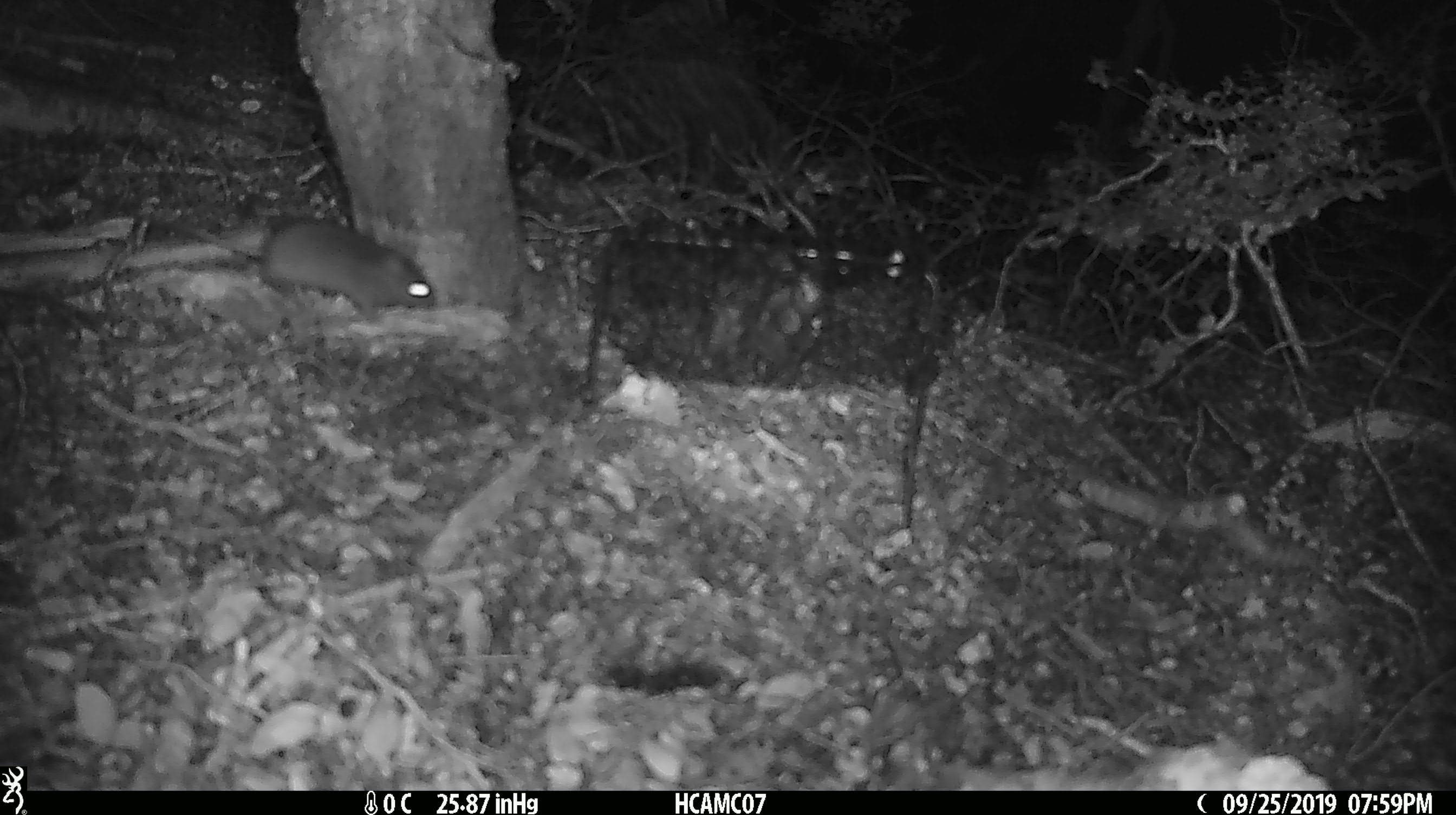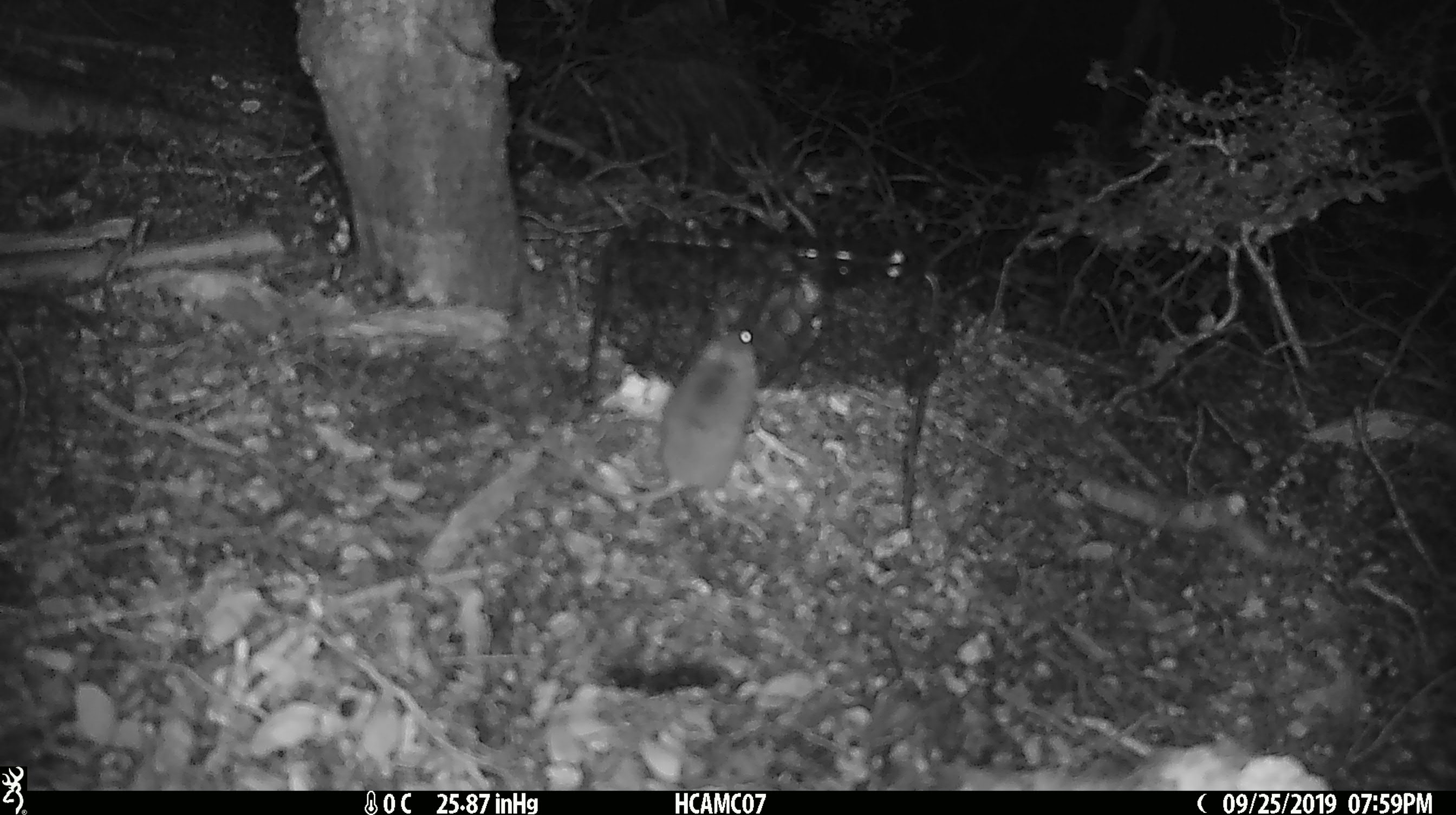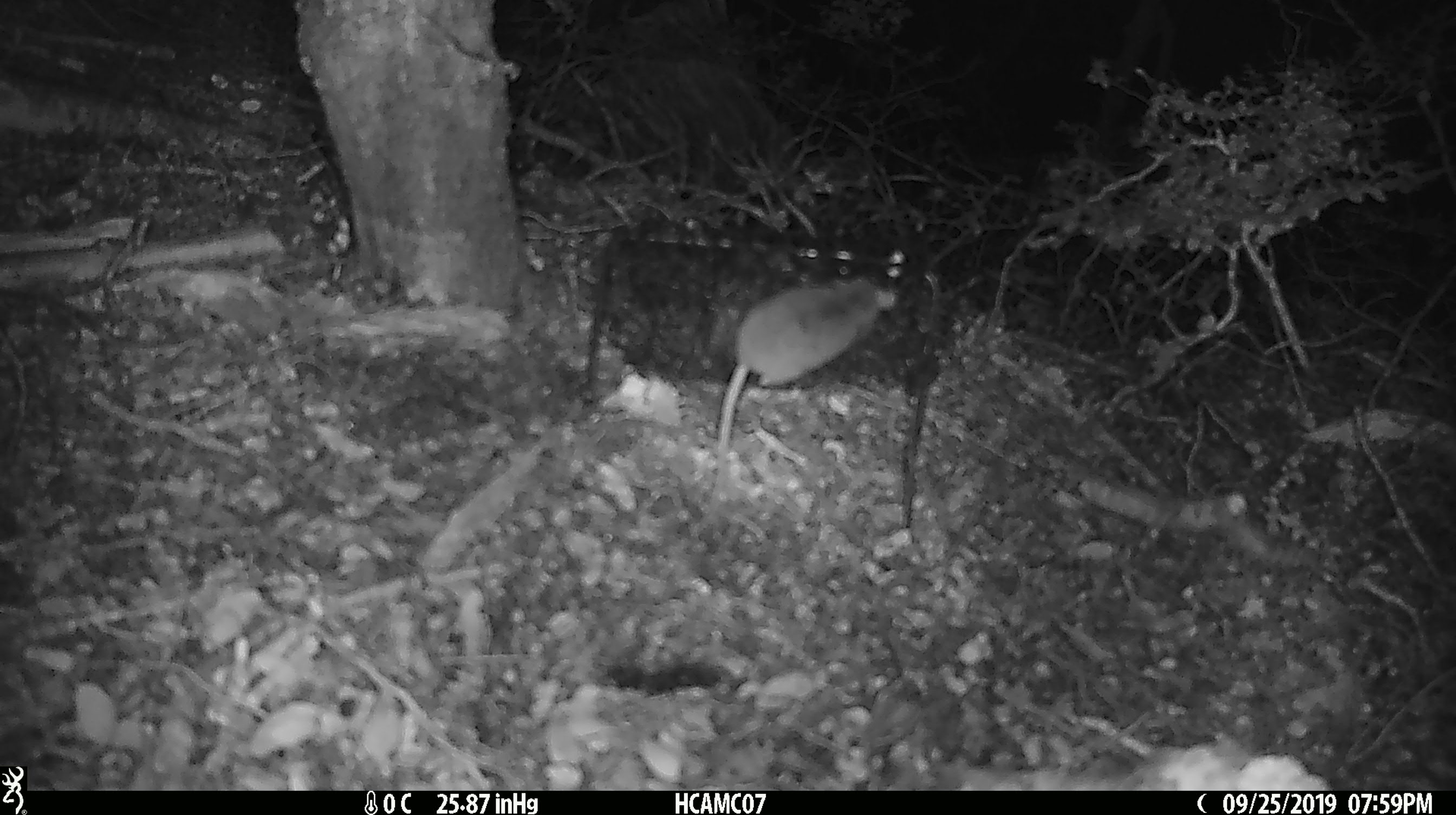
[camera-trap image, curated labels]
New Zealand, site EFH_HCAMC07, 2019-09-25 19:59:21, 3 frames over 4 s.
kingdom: Animalia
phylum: Chordata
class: Mammalia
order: Rodentia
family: Muridae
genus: Mus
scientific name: Mus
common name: mouse